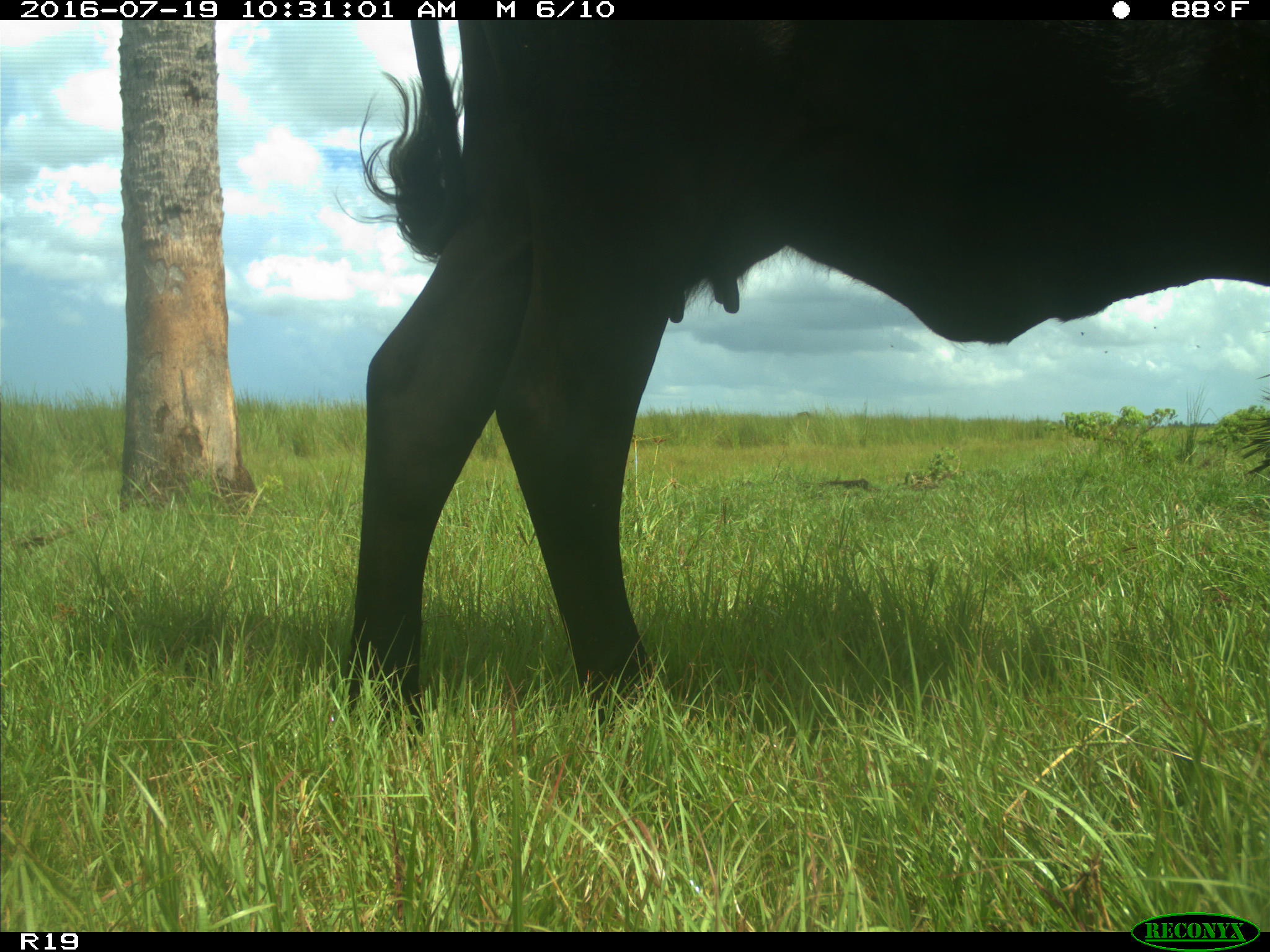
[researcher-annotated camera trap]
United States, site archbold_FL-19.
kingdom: Animalia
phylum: Chordata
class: Mammalia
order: Artiodactyla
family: Bovidae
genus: Bos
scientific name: Bos taurus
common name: domestic cow